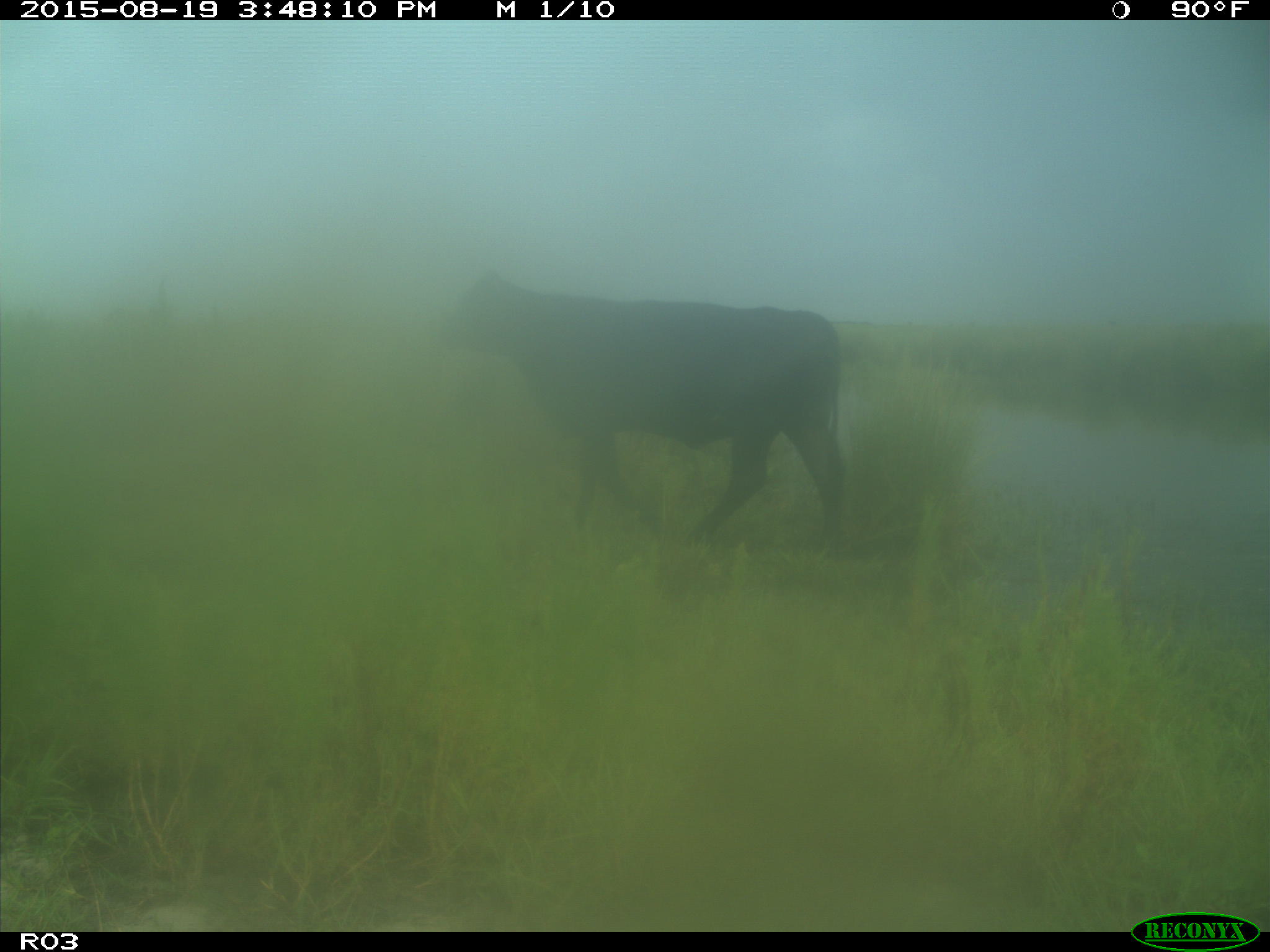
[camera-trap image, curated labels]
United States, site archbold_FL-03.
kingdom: Animalia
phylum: Chordata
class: Mammalia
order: Artiodactyla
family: Bovidae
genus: Bos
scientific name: Bos taurus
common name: domestic cow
Bos taurus (domestic cow).